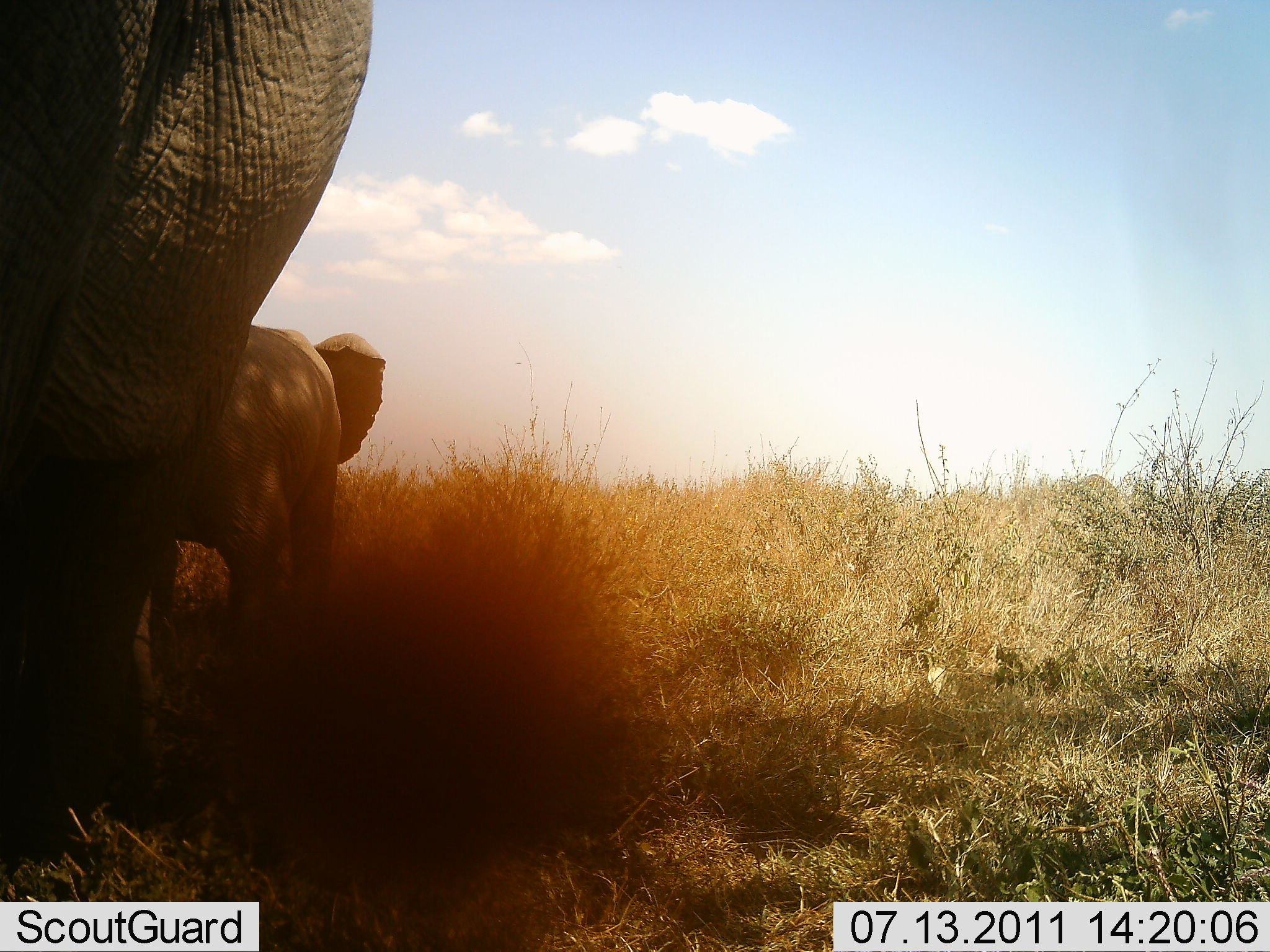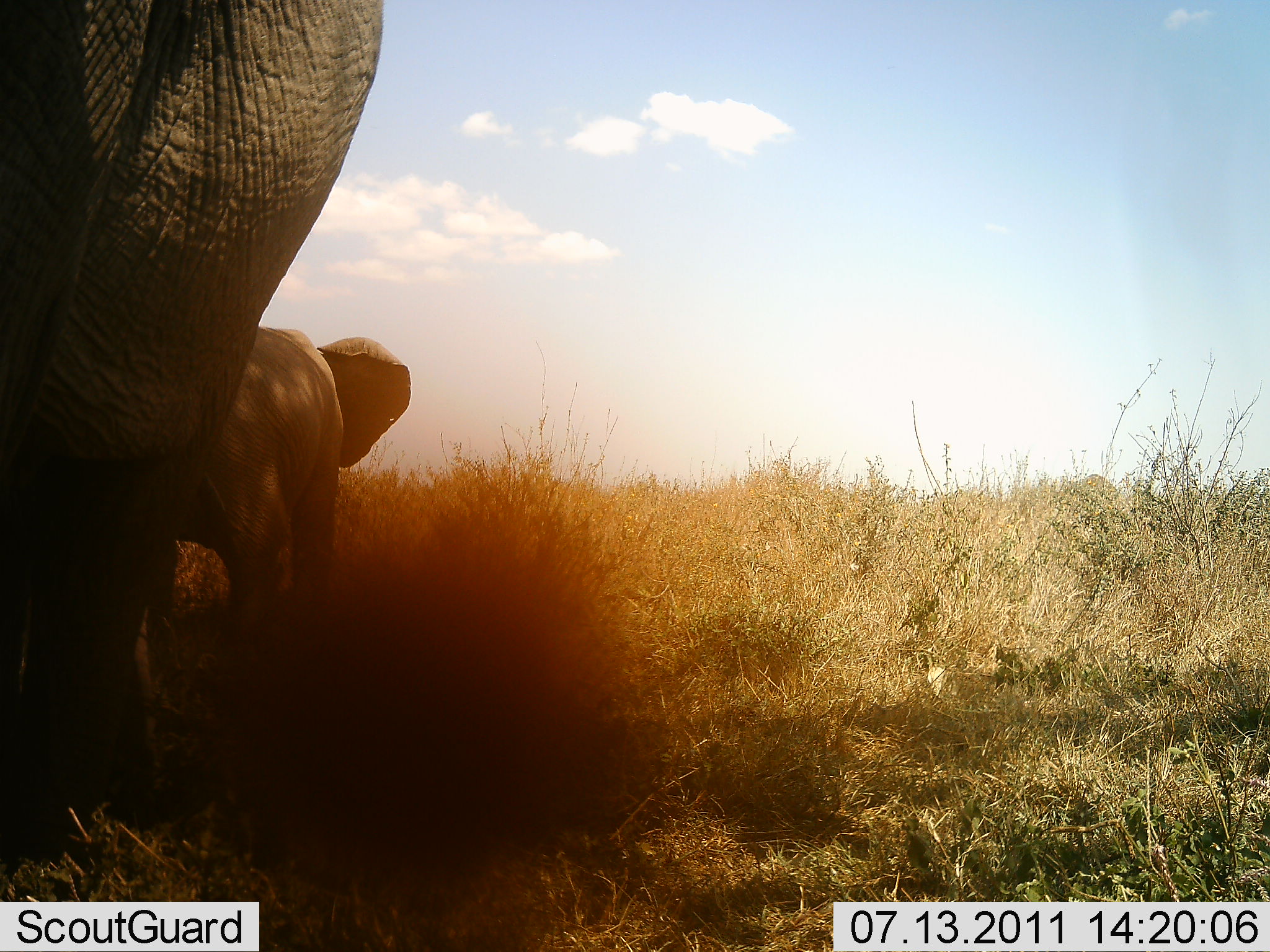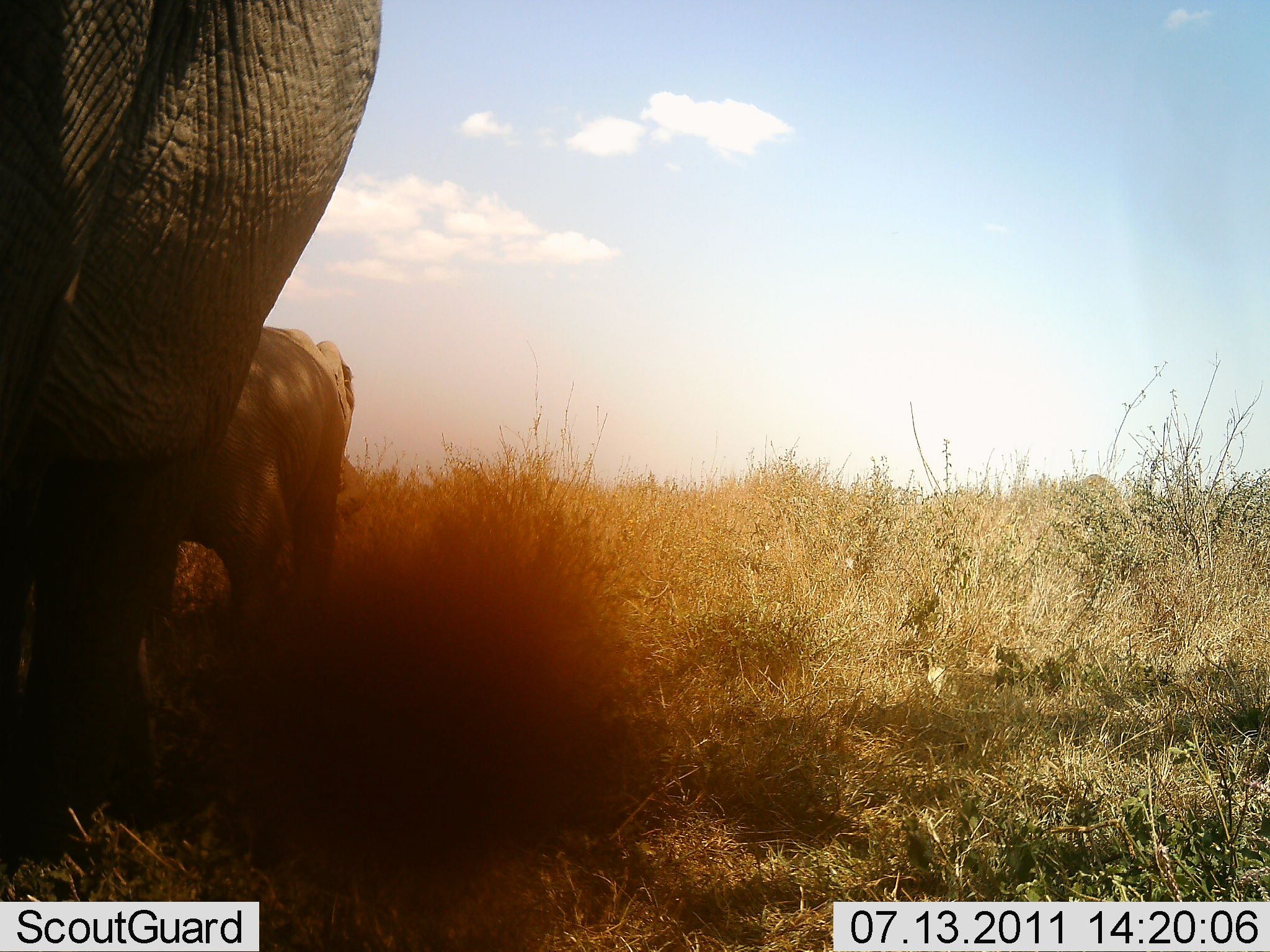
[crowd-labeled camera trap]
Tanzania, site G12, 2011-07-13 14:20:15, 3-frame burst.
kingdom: Animalia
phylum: Chordata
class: Mammalia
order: Proboscidea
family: Elephantidae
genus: Loxodonta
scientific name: Loxodonta africana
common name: african bush elephant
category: elephant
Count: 2.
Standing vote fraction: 80%.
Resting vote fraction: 10%.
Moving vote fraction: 10%.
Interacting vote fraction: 0%.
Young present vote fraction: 10%.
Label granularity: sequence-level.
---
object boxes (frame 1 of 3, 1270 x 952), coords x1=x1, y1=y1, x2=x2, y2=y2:
animal: x1=1, y1=0, x2=375, y2=792; x1=138, y1=323, x2=384, y2=674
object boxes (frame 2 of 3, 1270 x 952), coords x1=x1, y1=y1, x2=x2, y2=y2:
animal: x1=0, y1=0, x2=384, y2=817; x1=163, y1=326, x2=412, y2=634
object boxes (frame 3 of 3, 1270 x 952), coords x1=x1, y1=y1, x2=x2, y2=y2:
animal: x1=20, y1=1, x2=383, y2=842; x1=154, y1=322, x2=356, y2=646